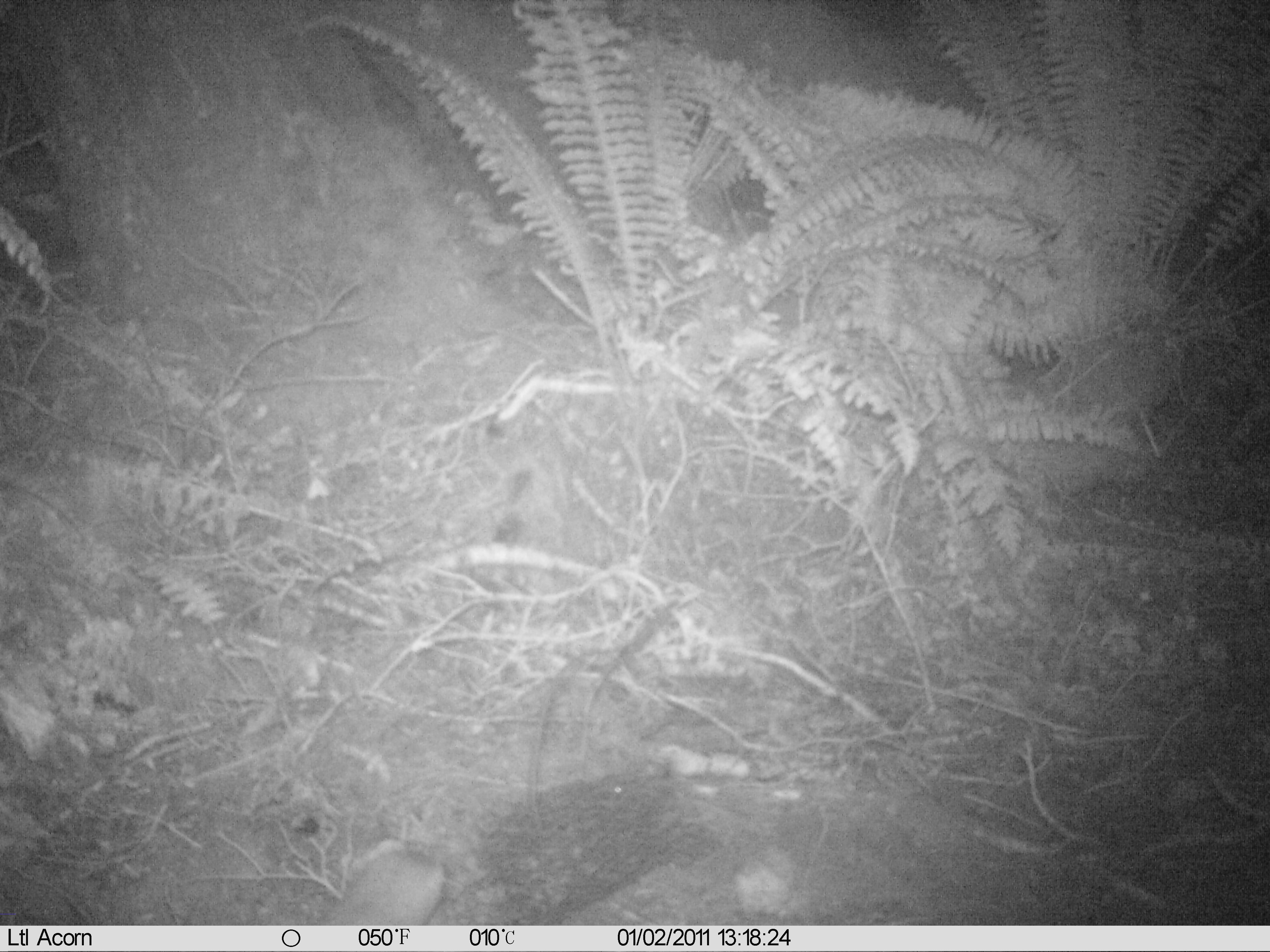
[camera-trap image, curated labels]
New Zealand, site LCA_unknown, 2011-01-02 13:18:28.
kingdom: Animalia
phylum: Chordata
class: Mammalia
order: Carnivora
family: Mustelidae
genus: Mustela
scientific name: Mustela erminea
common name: stoat